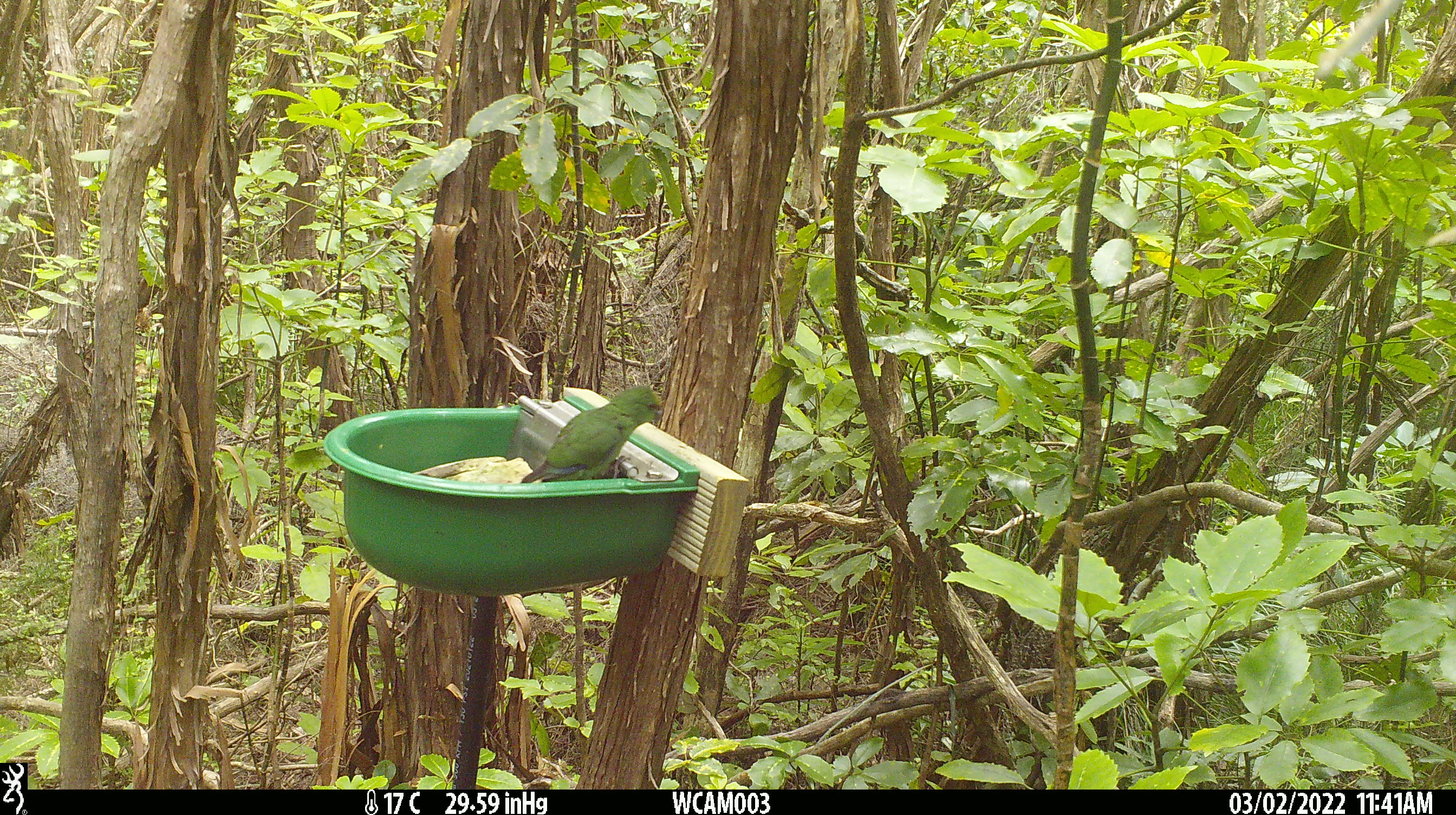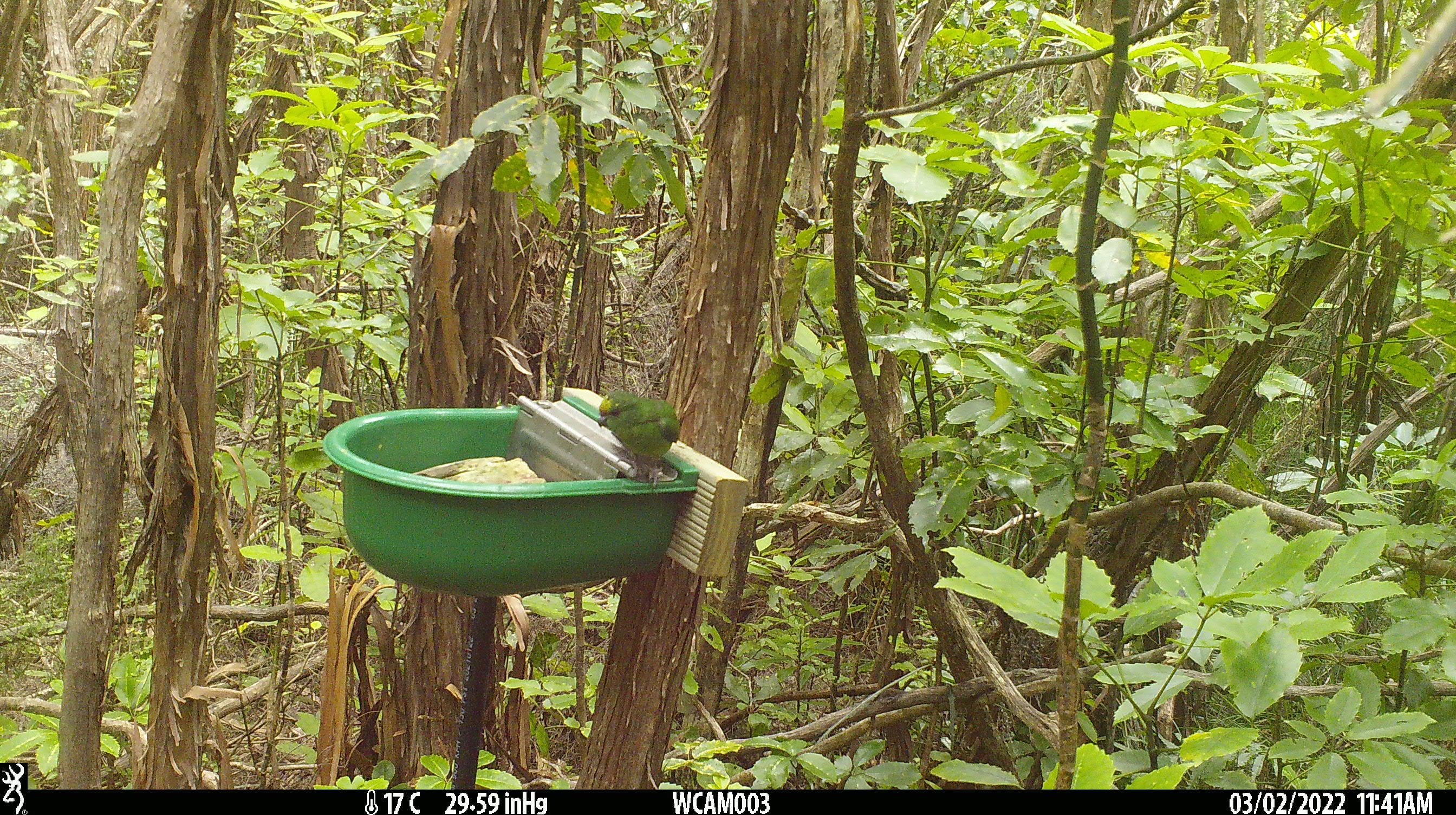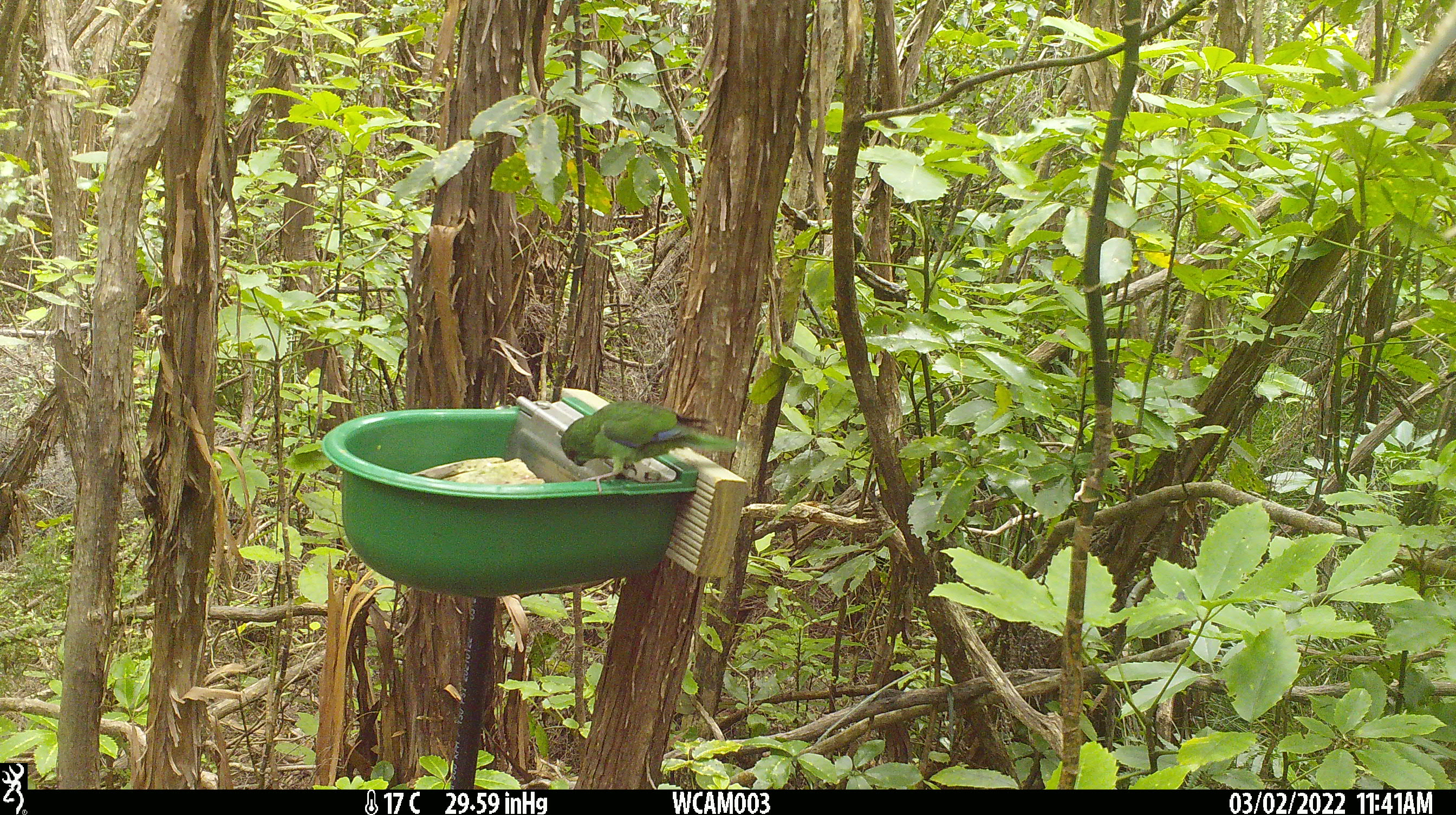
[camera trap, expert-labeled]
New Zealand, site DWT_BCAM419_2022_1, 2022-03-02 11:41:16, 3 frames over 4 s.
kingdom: Animalia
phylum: Chordata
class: Aves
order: Psittaciformes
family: Psittaculidae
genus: Cyanoramphus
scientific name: Cyanoramphus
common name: parakeet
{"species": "parakeet (Cyanoramphus)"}